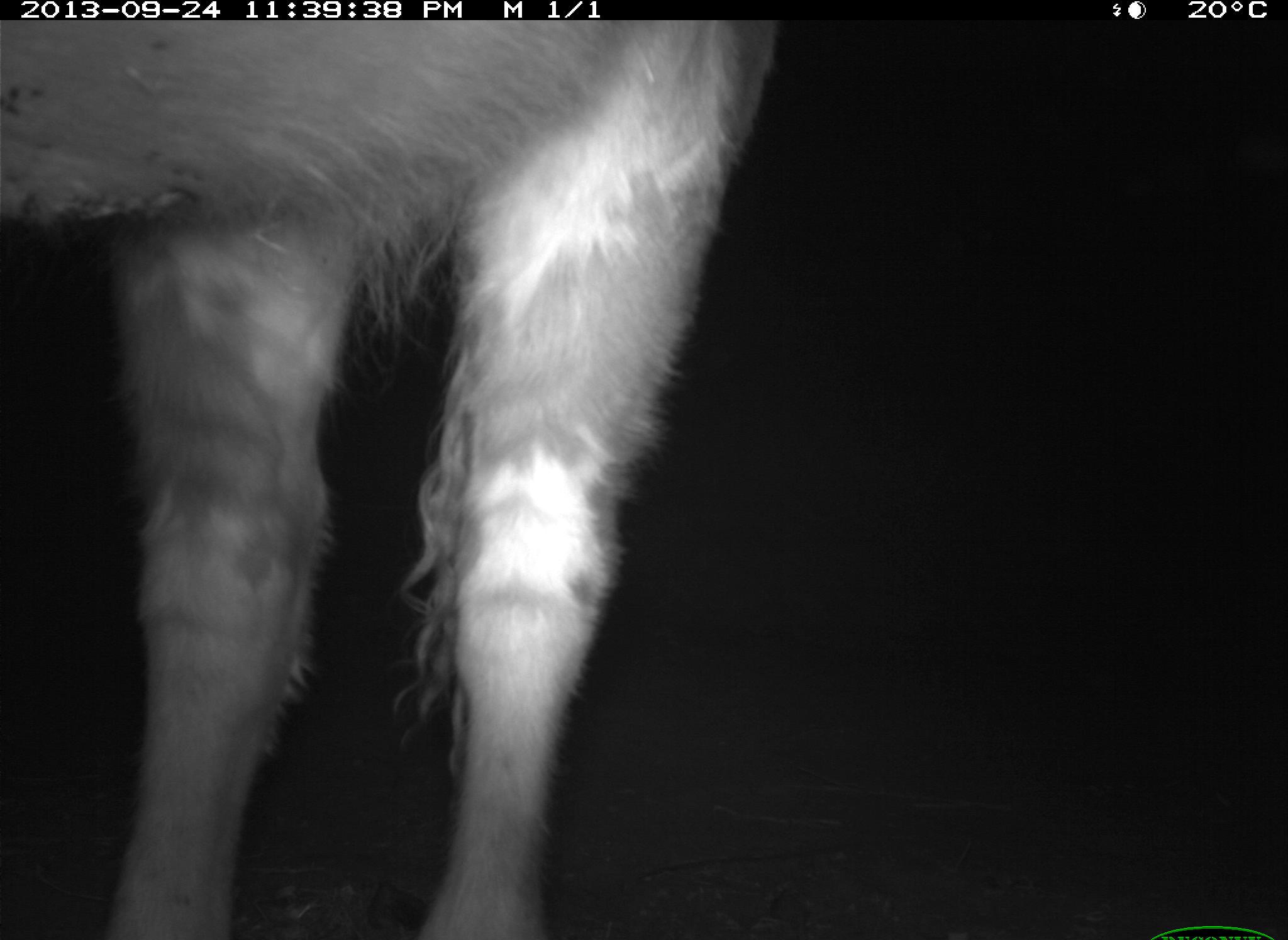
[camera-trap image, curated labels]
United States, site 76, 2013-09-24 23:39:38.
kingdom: Animalia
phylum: Chordata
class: Mammalia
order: Artiodactyla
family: Bovidae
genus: Bos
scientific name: Bos taurus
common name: cow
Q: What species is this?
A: Cow (Bos taurus).